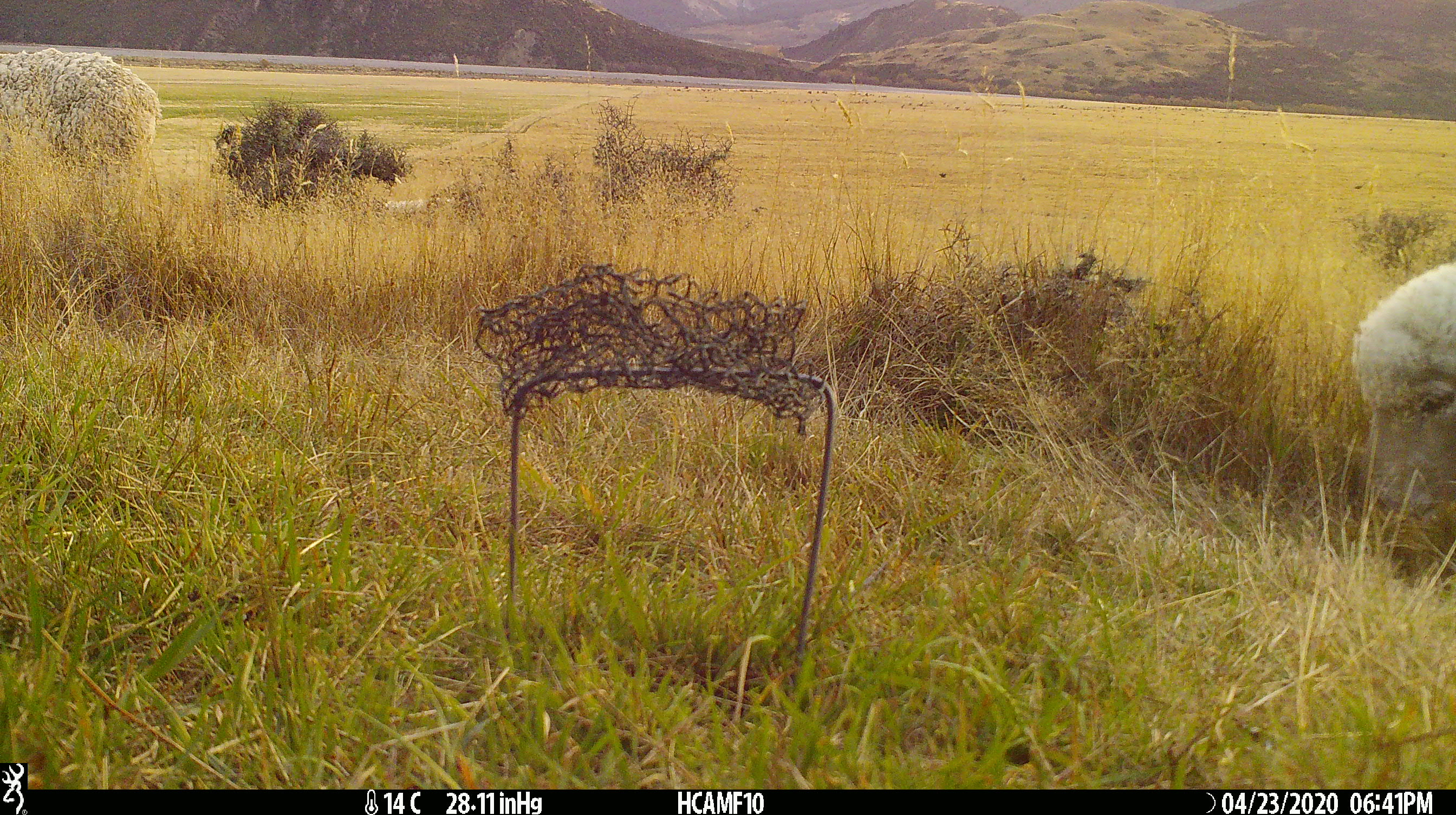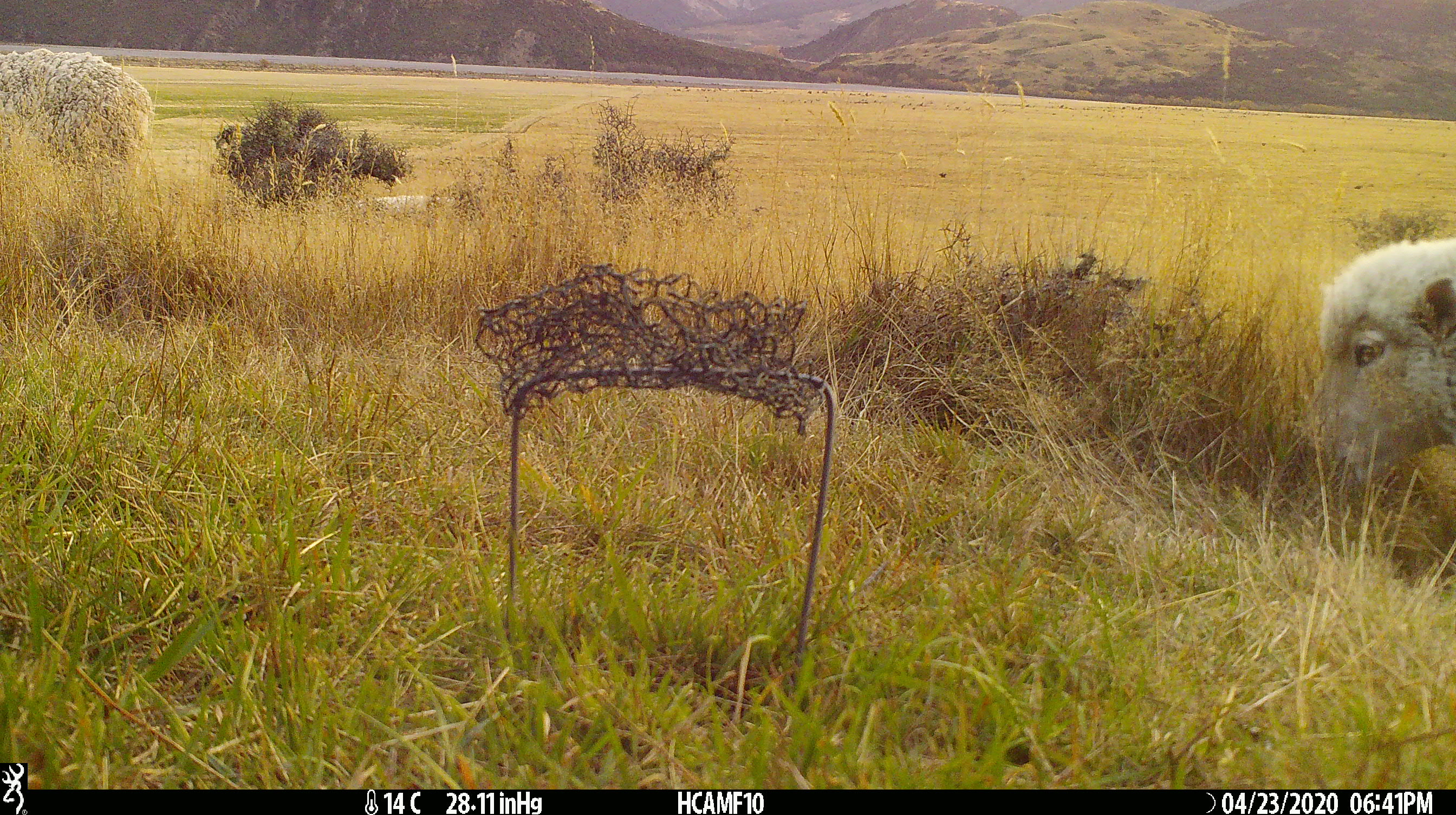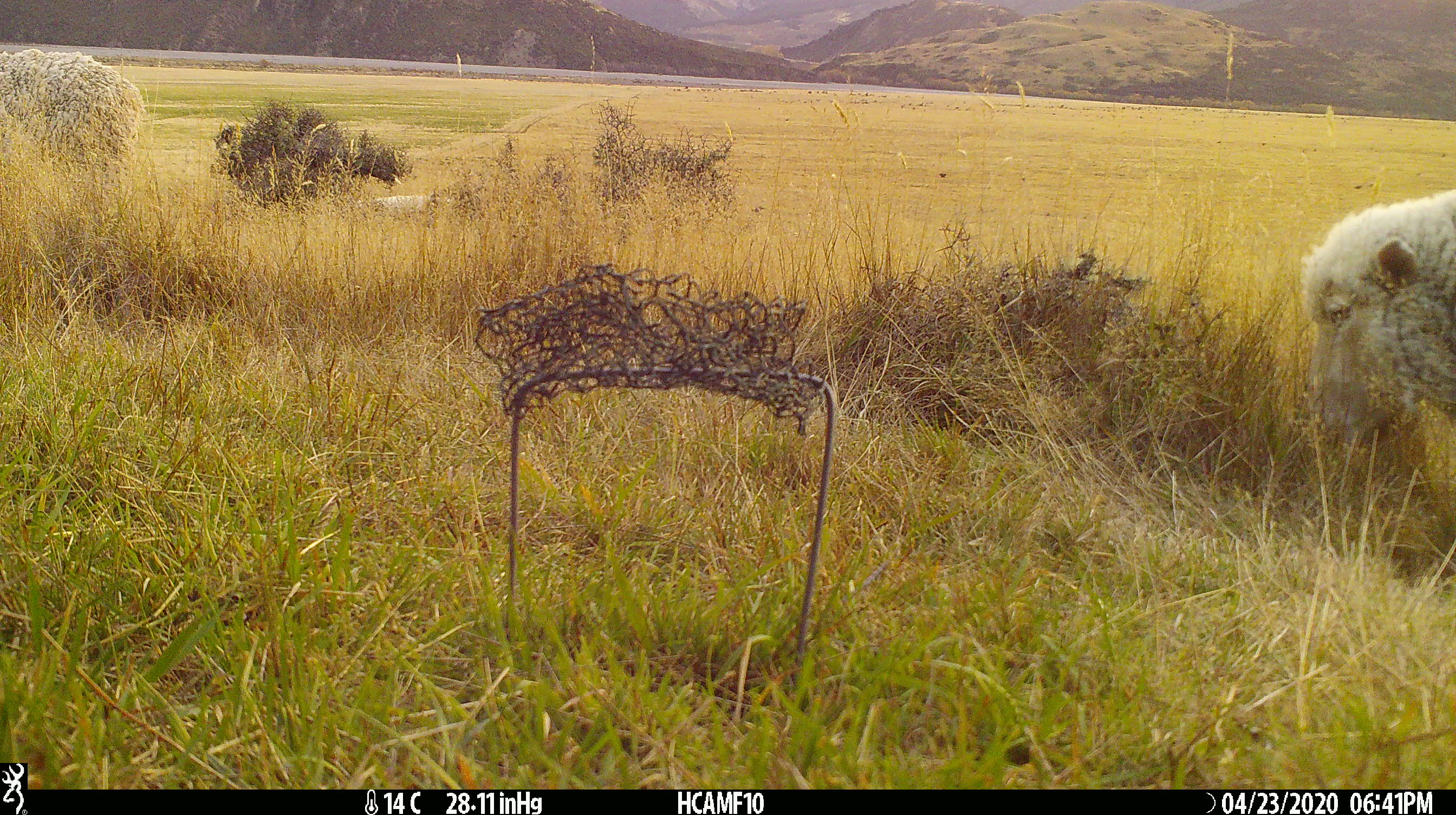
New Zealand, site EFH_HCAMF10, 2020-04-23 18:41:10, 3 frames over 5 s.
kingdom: Animalia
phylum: Chordata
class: Mammalia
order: Artiodactyla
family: Bovidae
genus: Ovis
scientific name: Ovis aries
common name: domestic sheep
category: sheep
Sheep (domestic sheep) (Ovis aries).